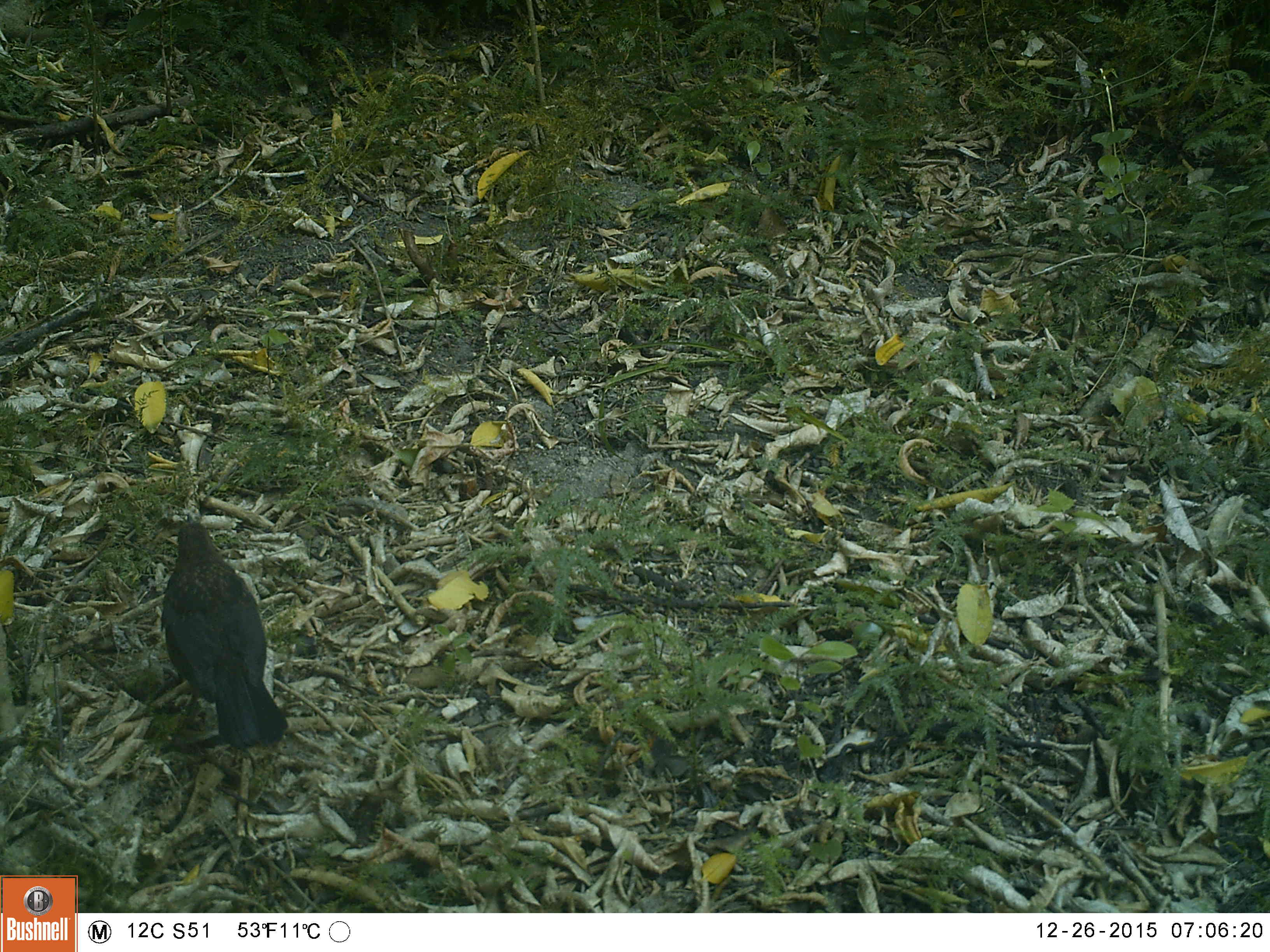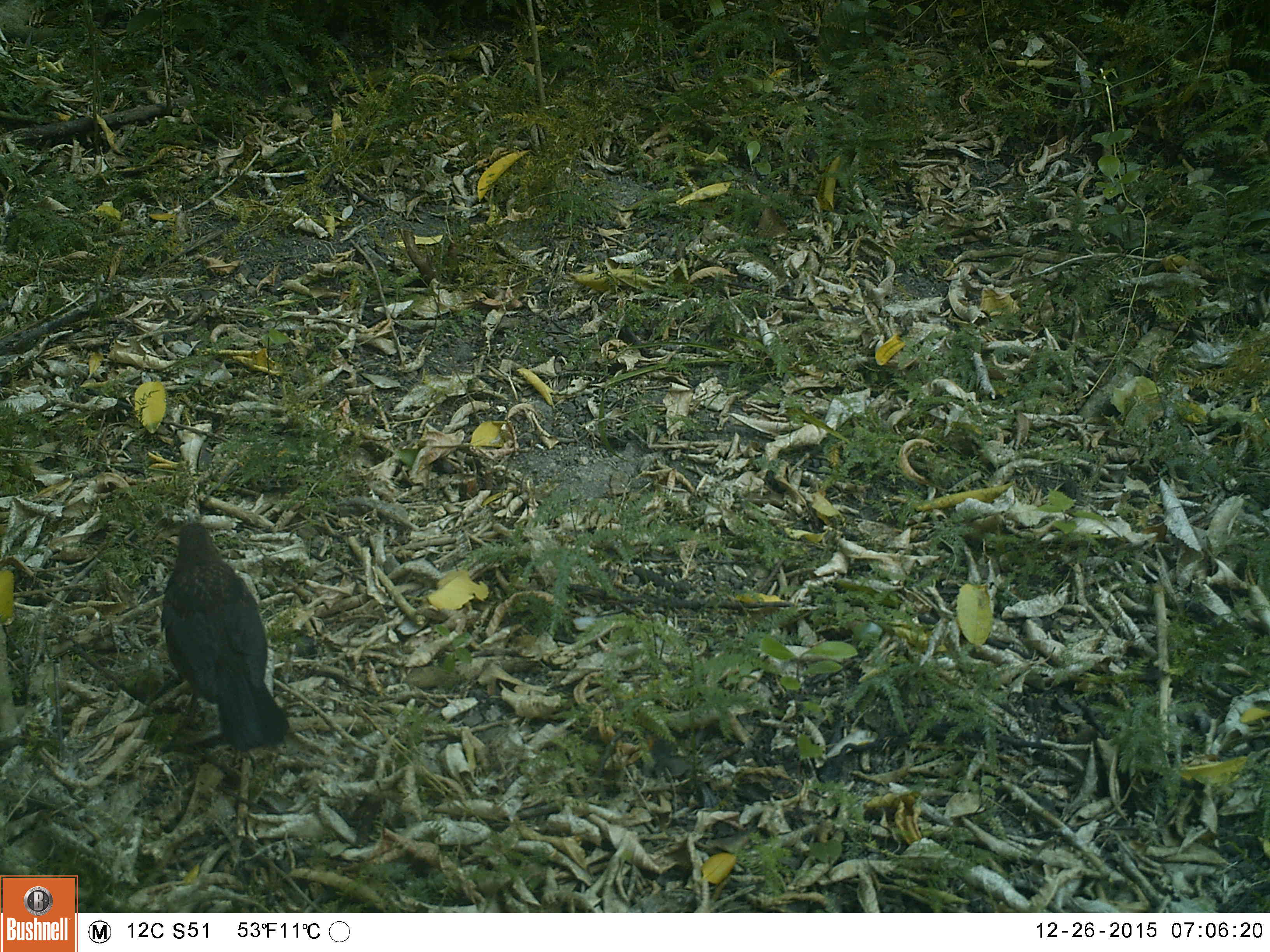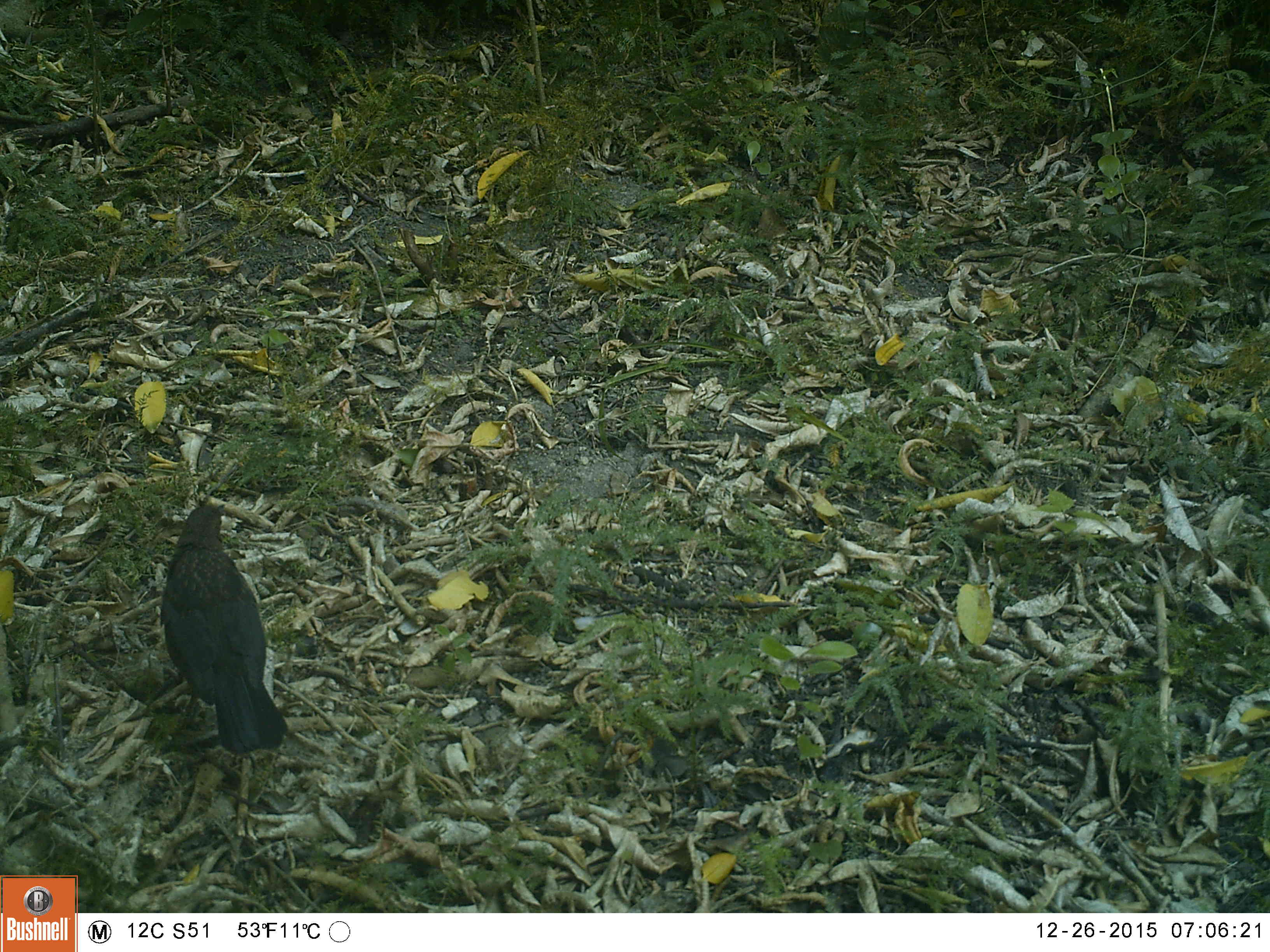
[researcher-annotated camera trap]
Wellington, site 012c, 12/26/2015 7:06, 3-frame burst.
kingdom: Animalia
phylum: Chordata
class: Aves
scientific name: Aves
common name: bird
Bird (Aves).